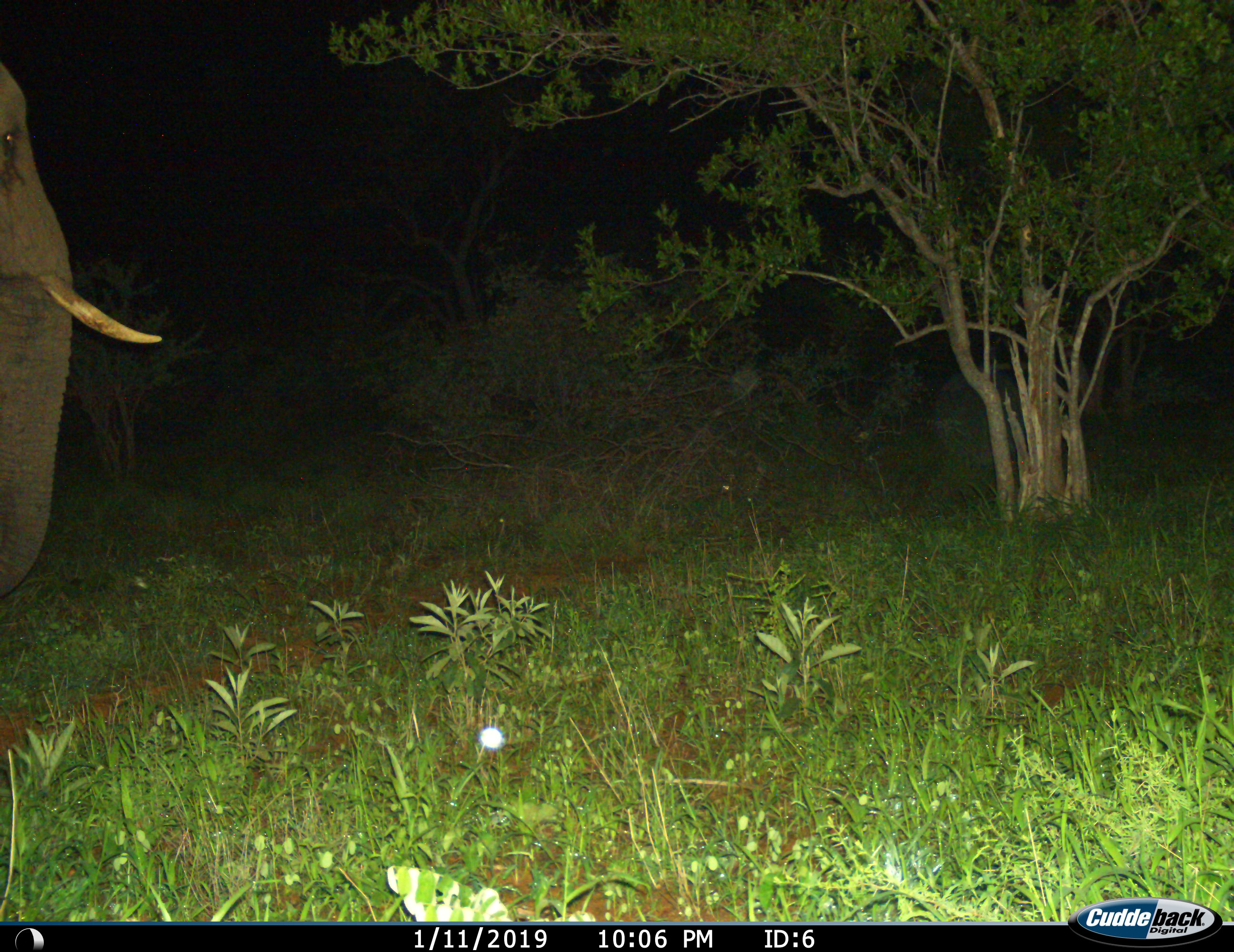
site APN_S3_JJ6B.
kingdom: Animalia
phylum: Chordata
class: Mammalia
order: Proboscidea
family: Elephantidae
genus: Loxodonta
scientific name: Loxodonta africana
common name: african bush elephant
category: elephant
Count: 1.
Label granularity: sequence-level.